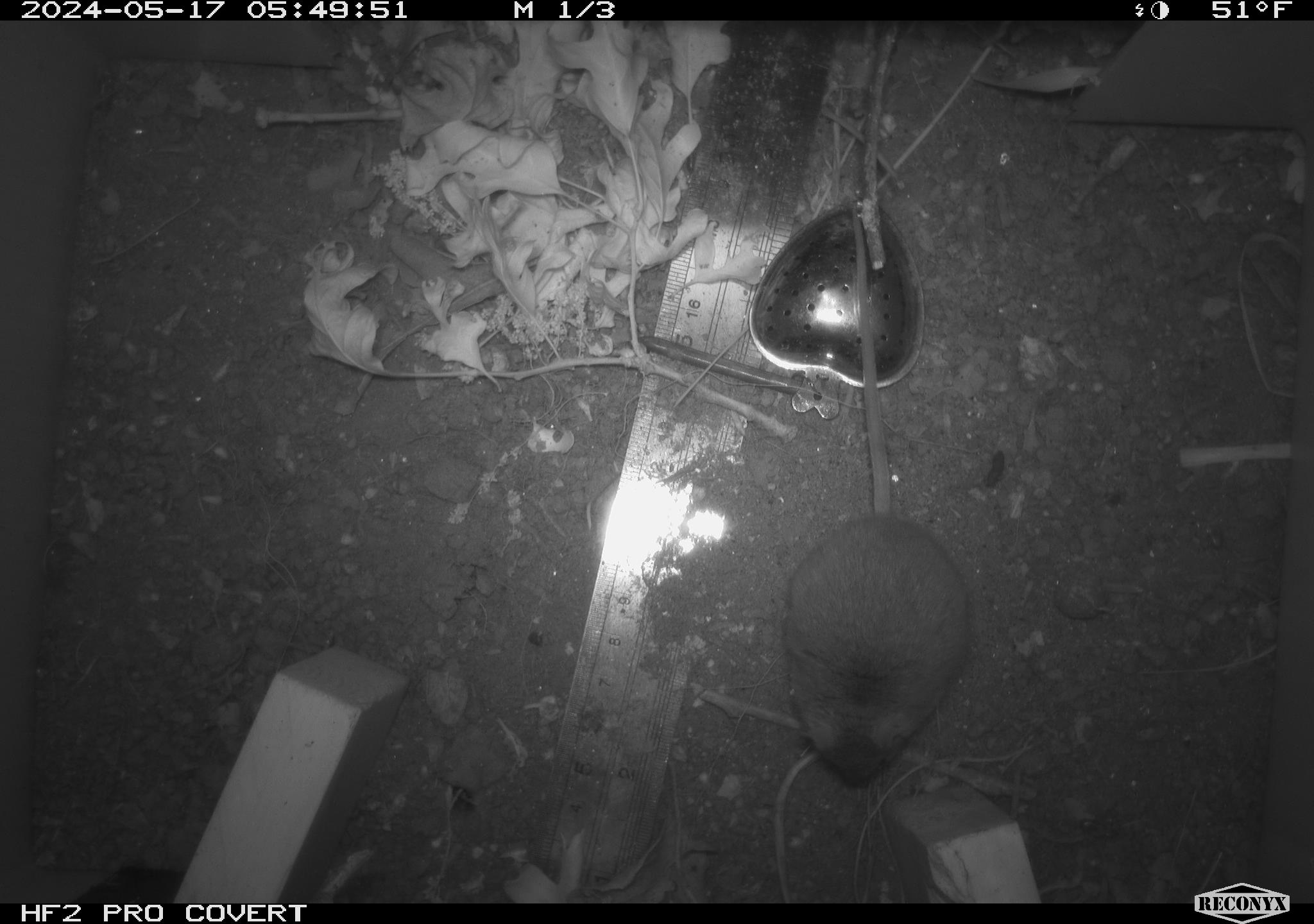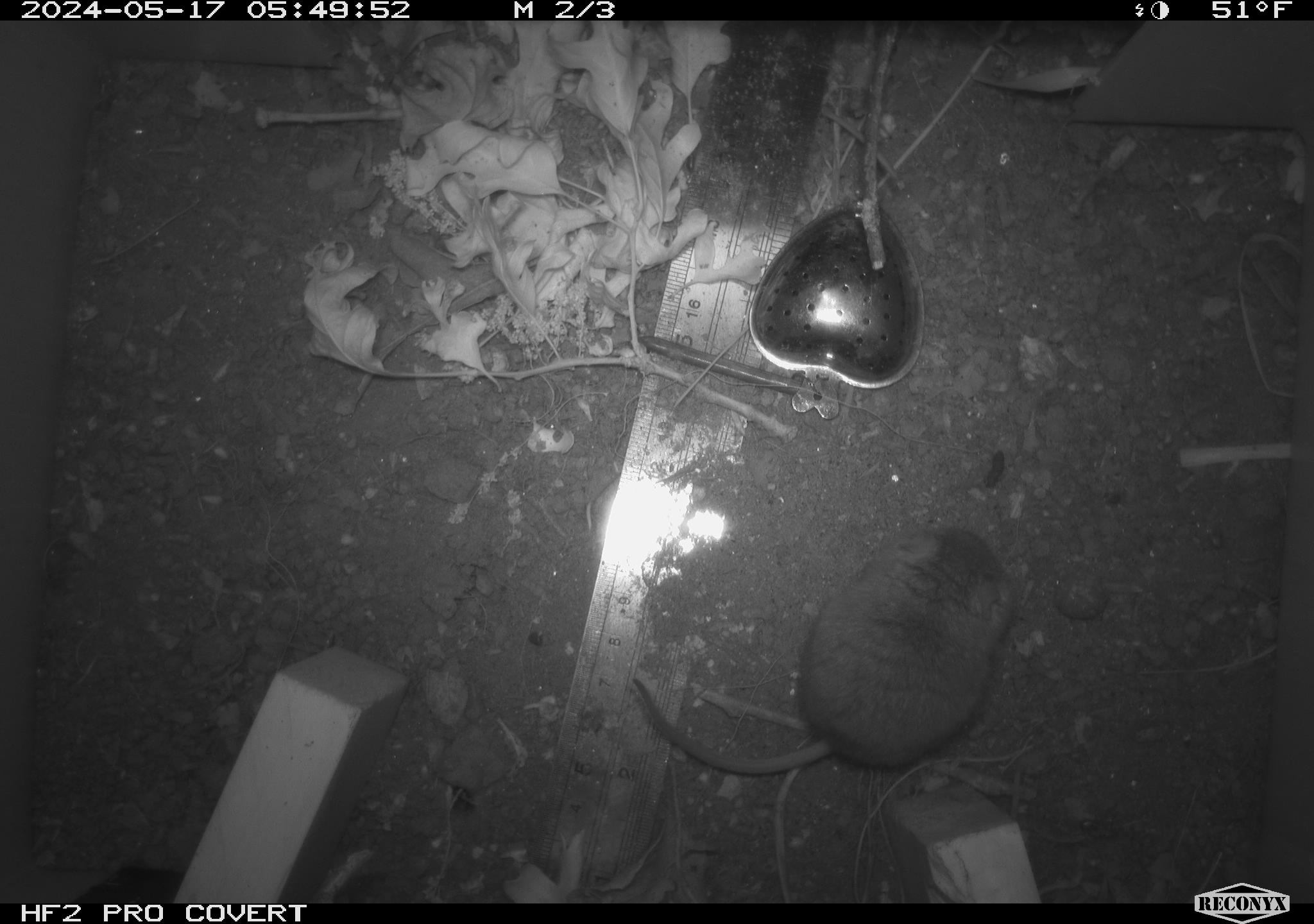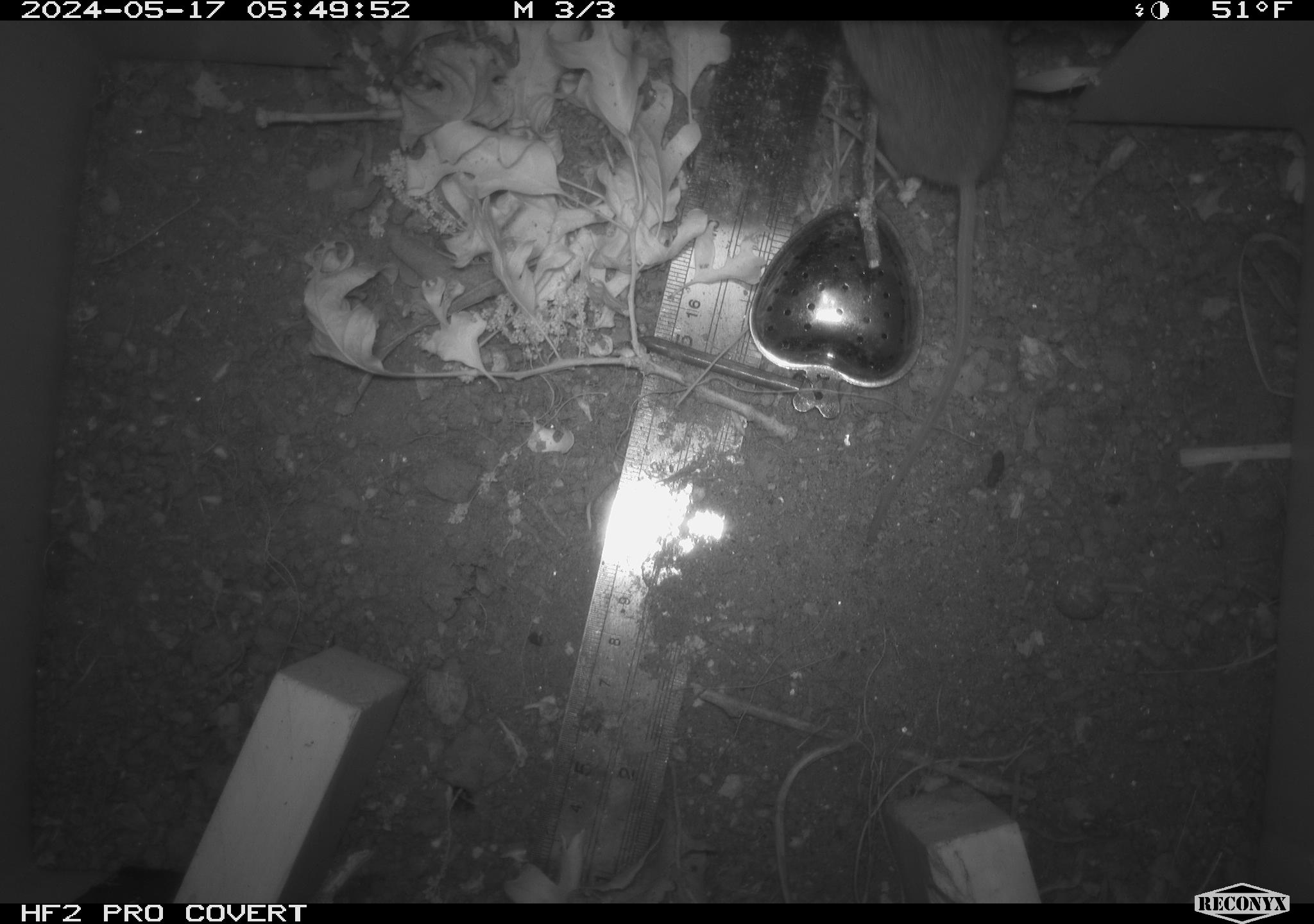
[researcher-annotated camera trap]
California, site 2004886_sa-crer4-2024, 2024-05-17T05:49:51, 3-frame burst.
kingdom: Animalia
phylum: Chordata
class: Mammalia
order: Rodentia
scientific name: Rodentia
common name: mouse species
Mouse species (Rodentia).